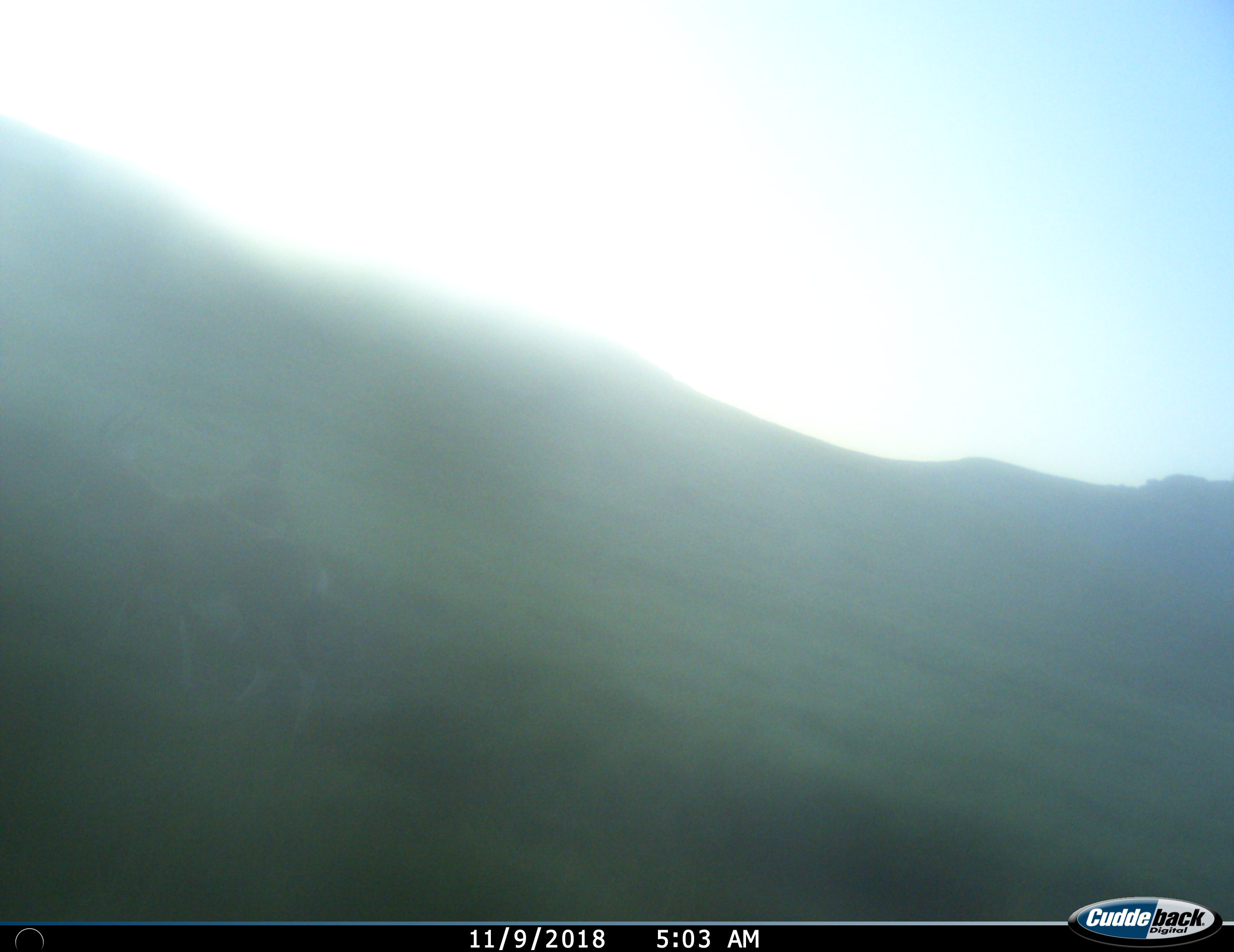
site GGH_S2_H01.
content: unidentified animal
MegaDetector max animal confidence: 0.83